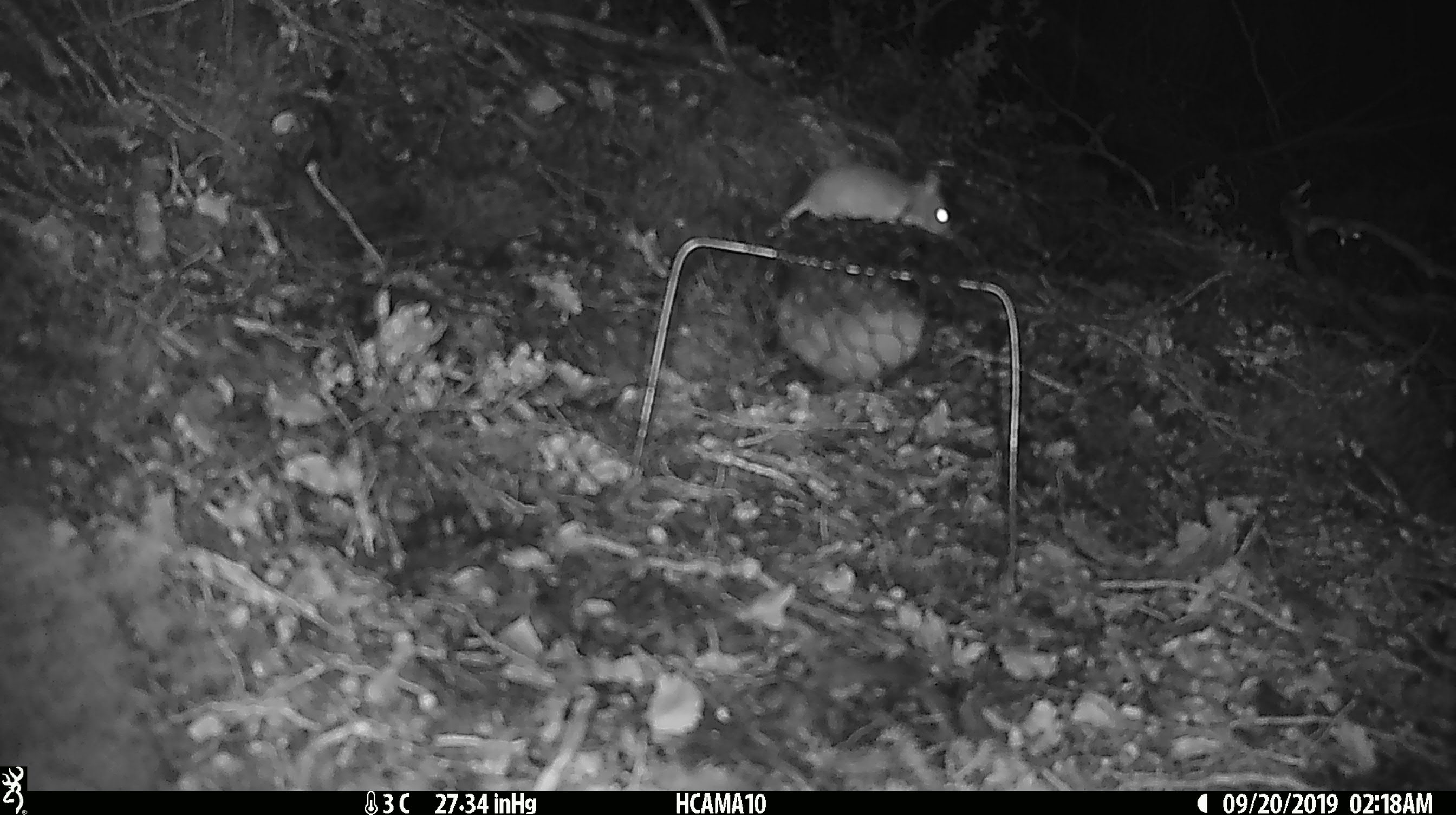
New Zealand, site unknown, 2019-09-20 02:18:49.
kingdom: Animalia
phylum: Chordata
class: Mammalia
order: Rodentia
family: Muridae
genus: Mus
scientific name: Mus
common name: mouse